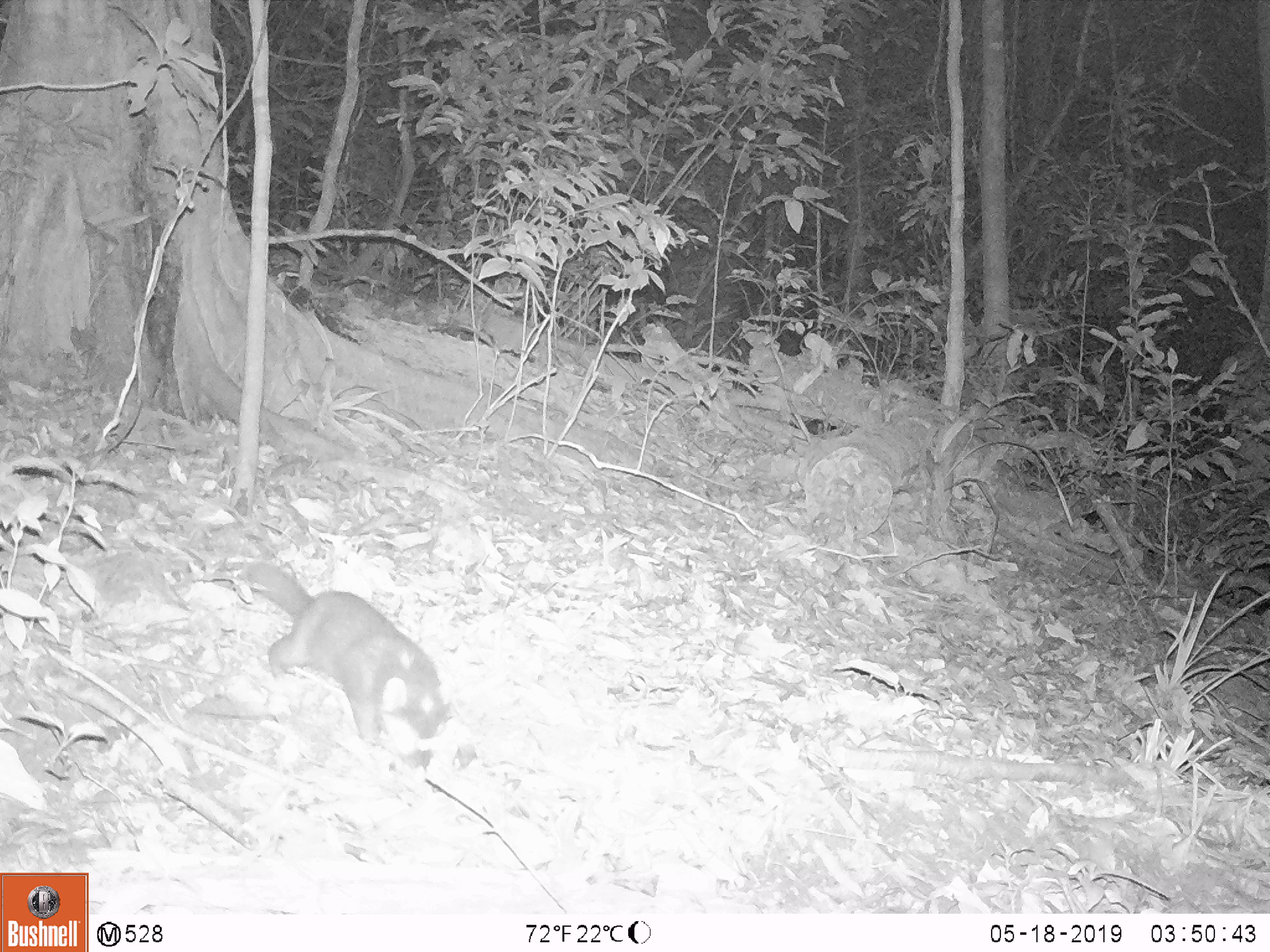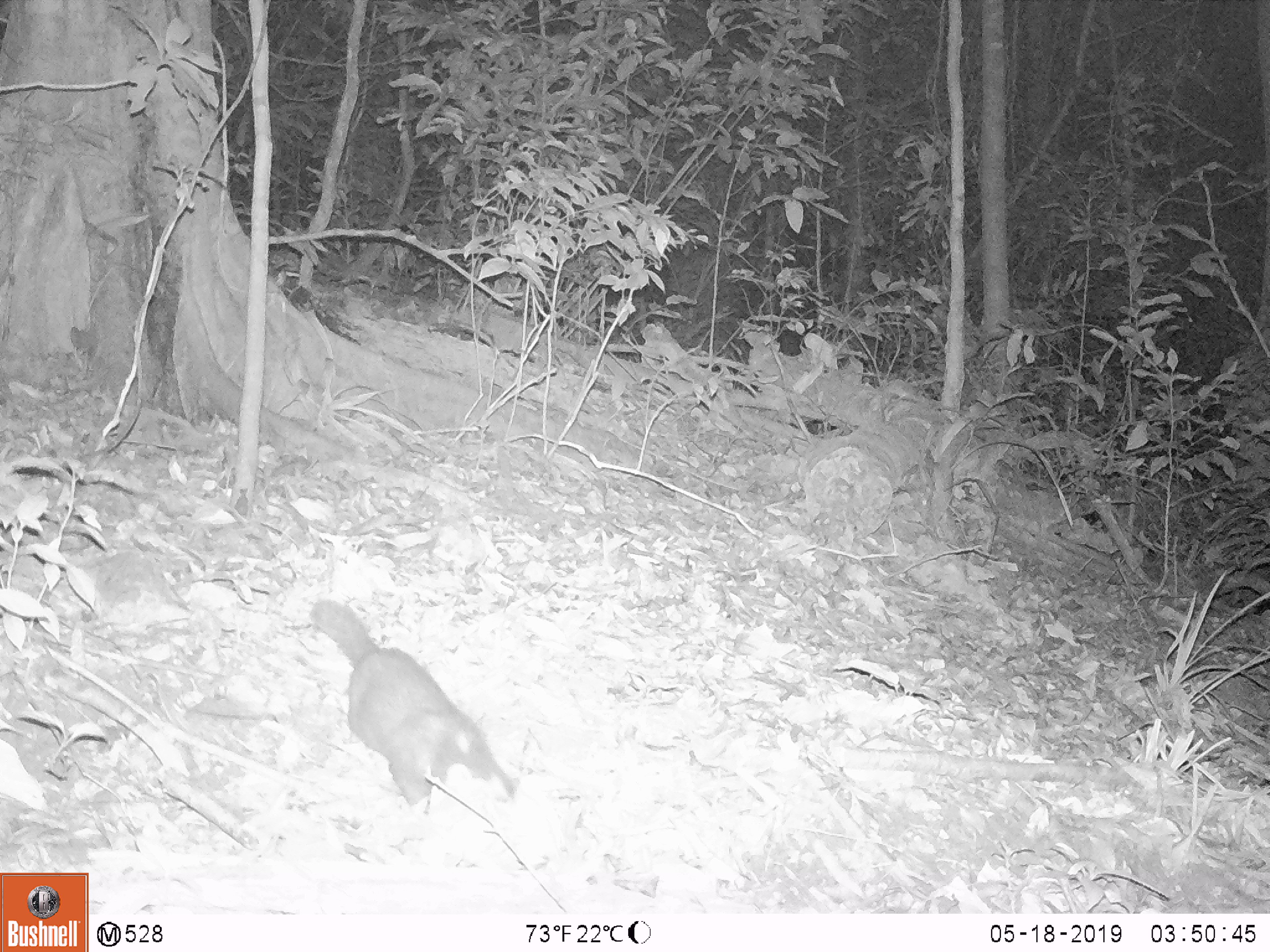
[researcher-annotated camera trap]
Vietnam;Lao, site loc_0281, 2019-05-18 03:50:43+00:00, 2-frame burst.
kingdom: Animalia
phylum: Chordata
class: Mammalia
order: Carnivora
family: Mustelidae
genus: Melogale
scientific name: Melogale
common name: ferret badger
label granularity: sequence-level